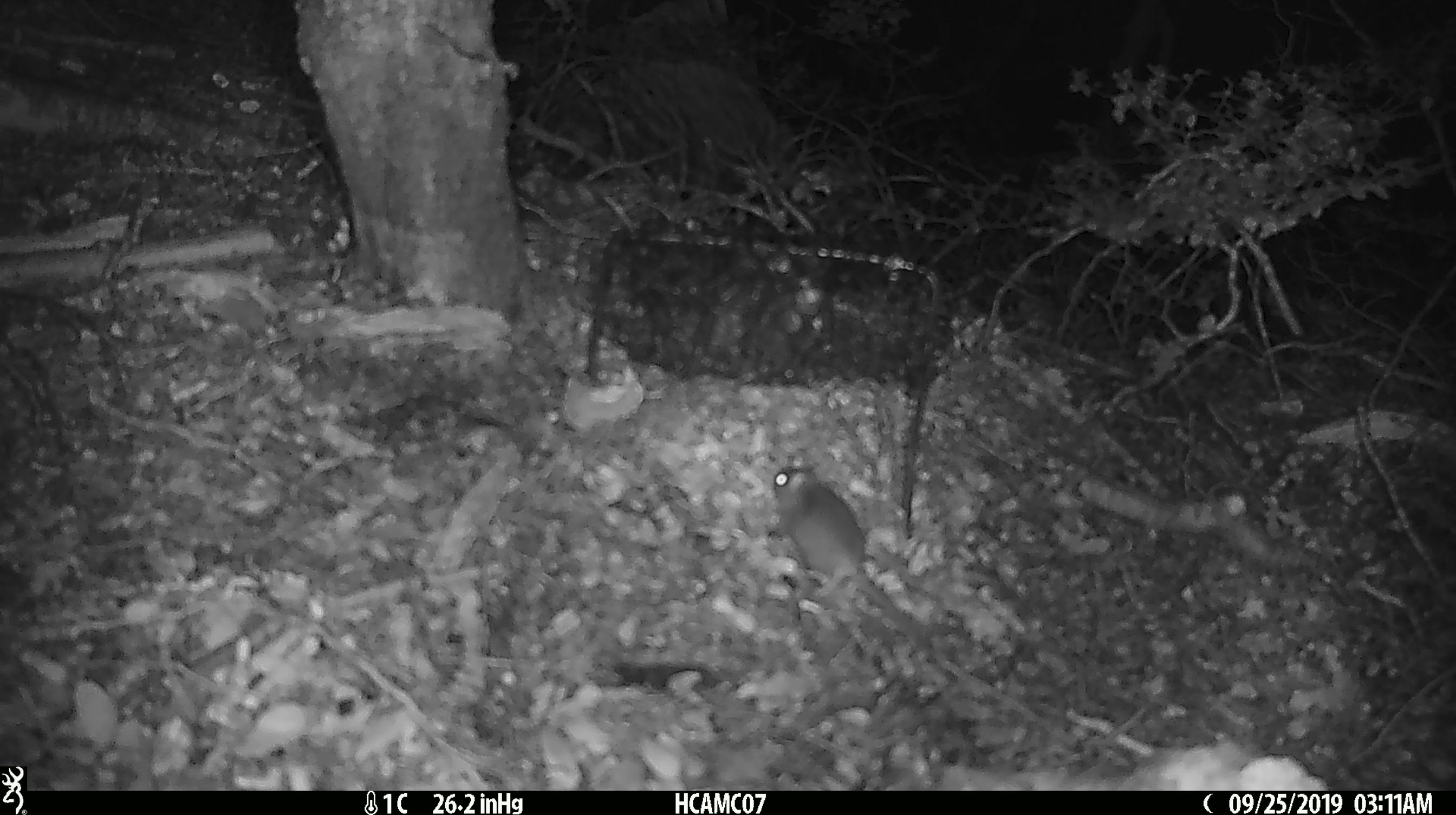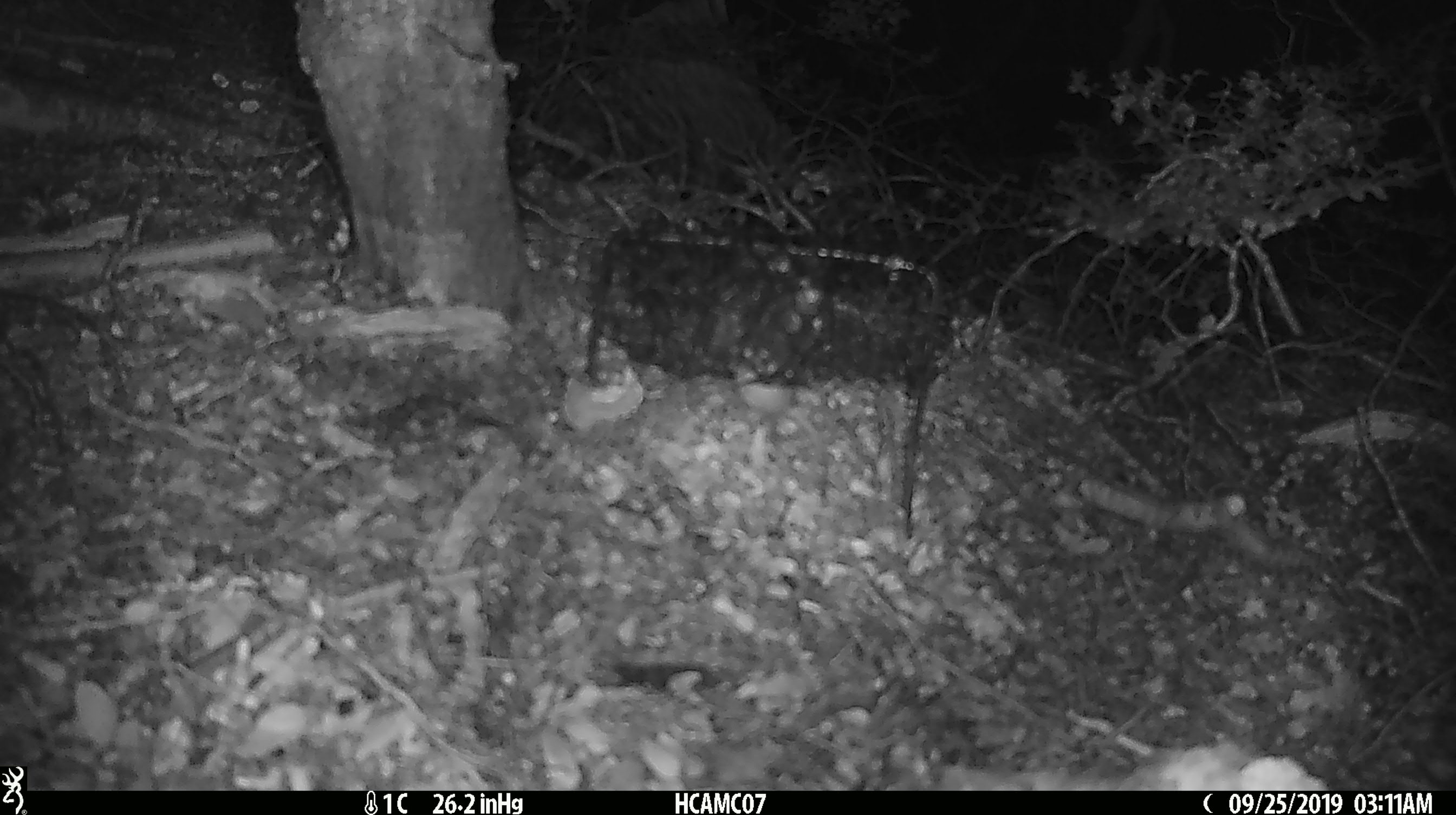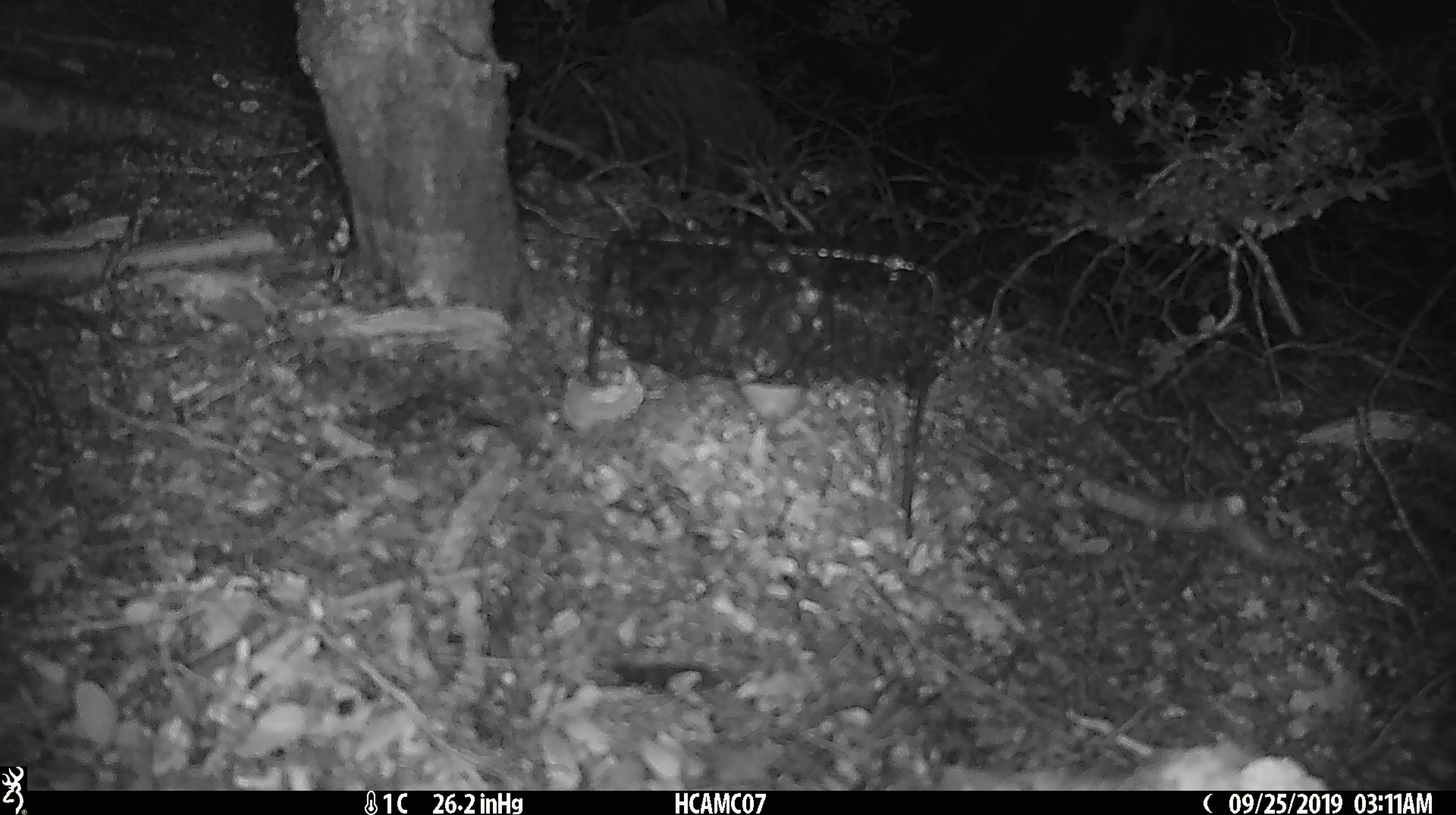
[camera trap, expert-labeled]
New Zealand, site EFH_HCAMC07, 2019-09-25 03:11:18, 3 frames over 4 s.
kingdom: Animalia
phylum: Chordata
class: Mammalia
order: Rodentia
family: Muridae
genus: Mus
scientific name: Mus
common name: mouse